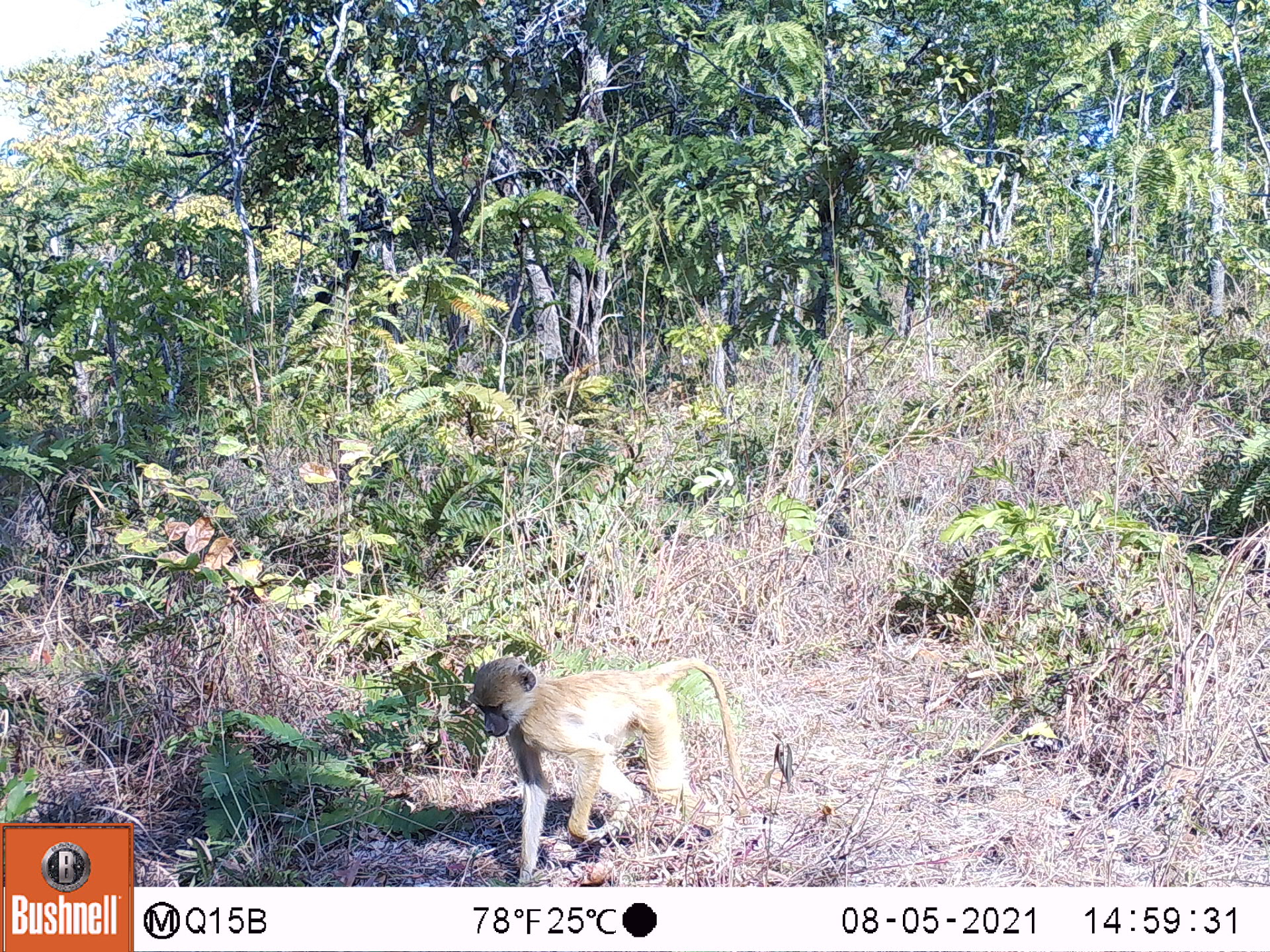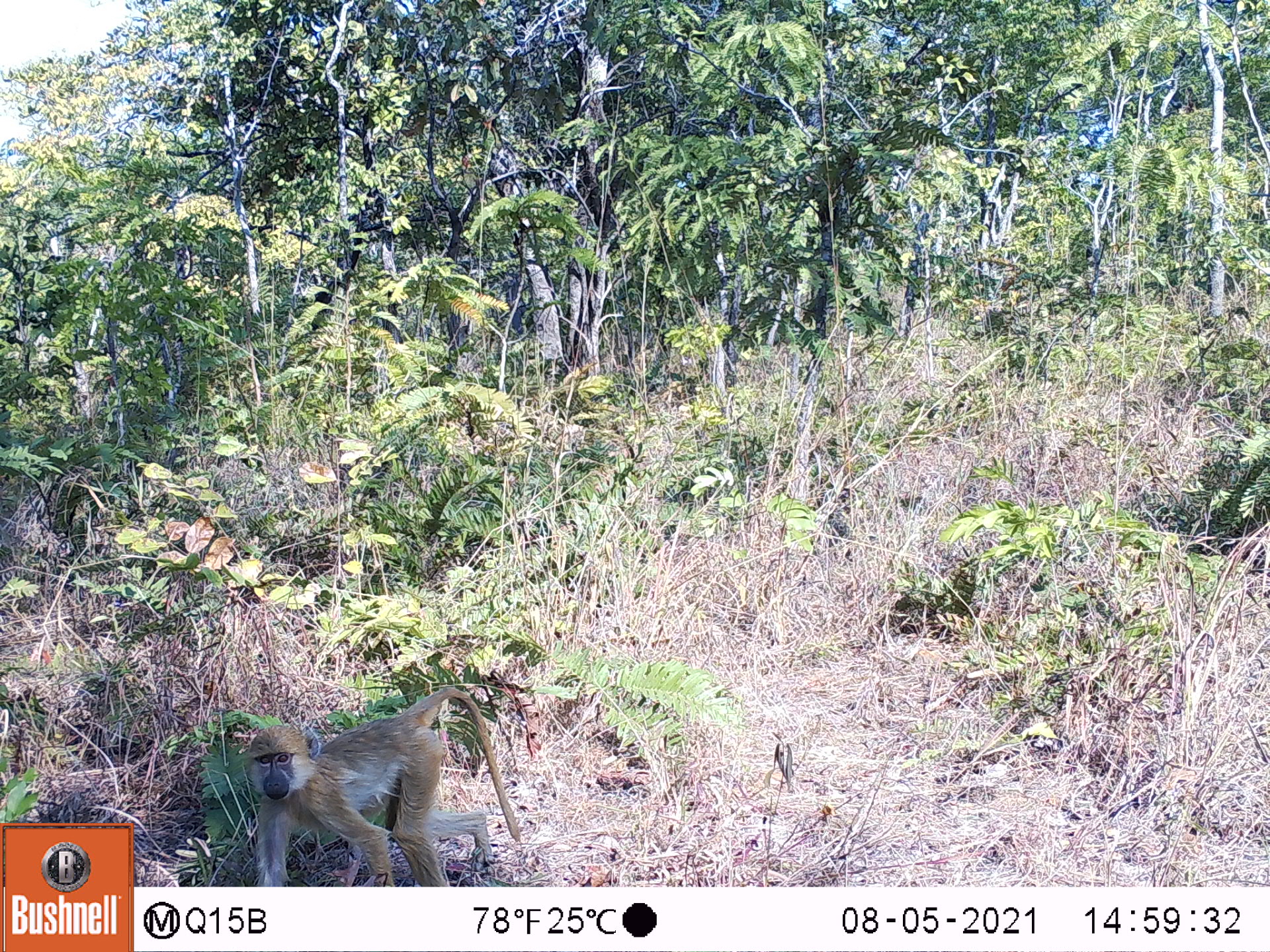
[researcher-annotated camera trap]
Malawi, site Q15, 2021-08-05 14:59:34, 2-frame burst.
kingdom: Animalia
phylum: Chordata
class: Mammalia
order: Primates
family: Cercopithecidae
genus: Papio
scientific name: Papio cynocephalus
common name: yellow baboon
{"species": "yellow baboon (Papio cynocephalus)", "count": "1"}